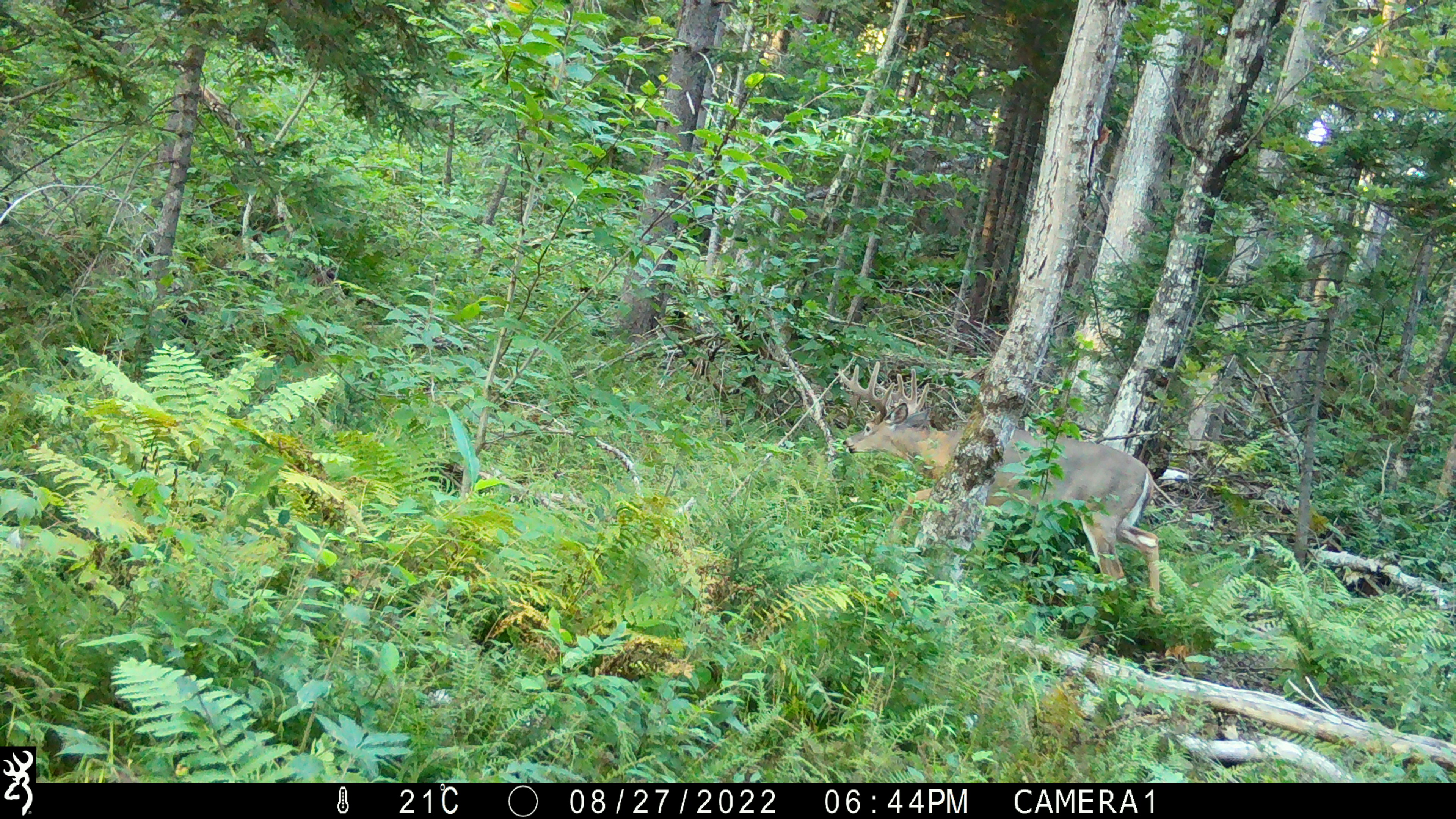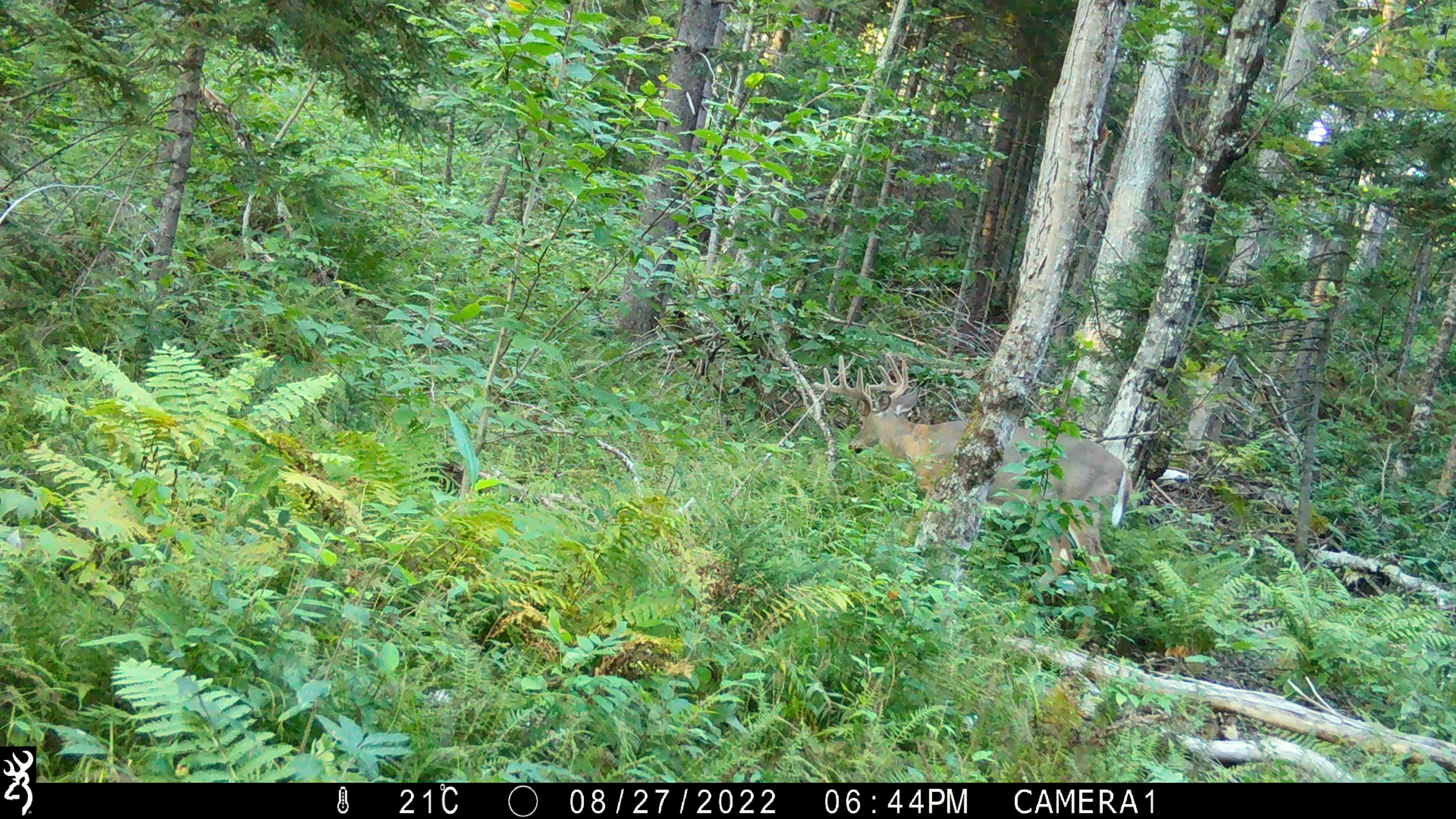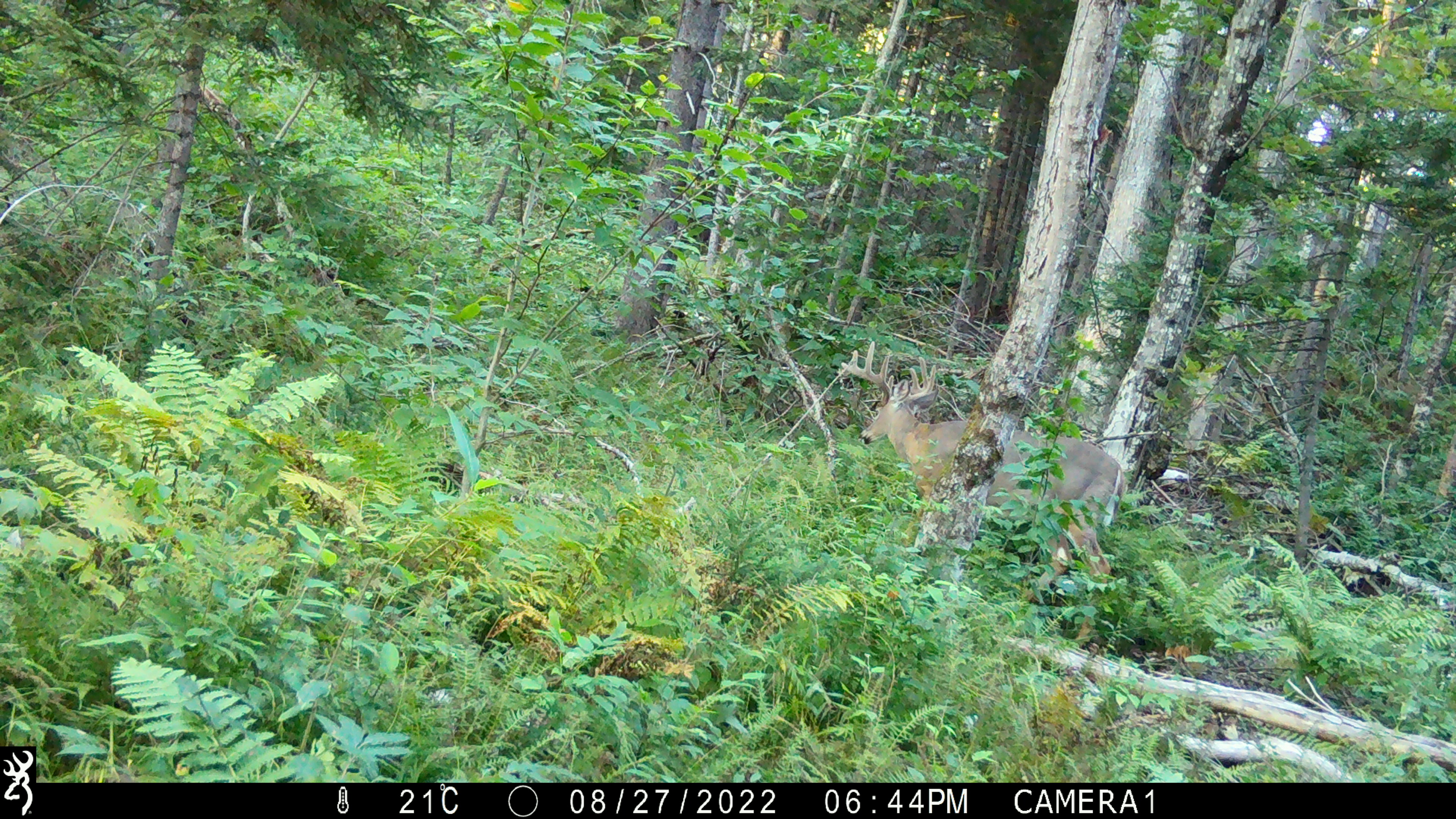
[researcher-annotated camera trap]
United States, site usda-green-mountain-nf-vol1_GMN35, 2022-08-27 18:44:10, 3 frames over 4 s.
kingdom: Animalia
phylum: Chordata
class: Mammalia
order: Artiodactyla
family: Cervidae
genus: Odocoileus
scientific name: Odocoileus virginianus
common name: white-tailed deer